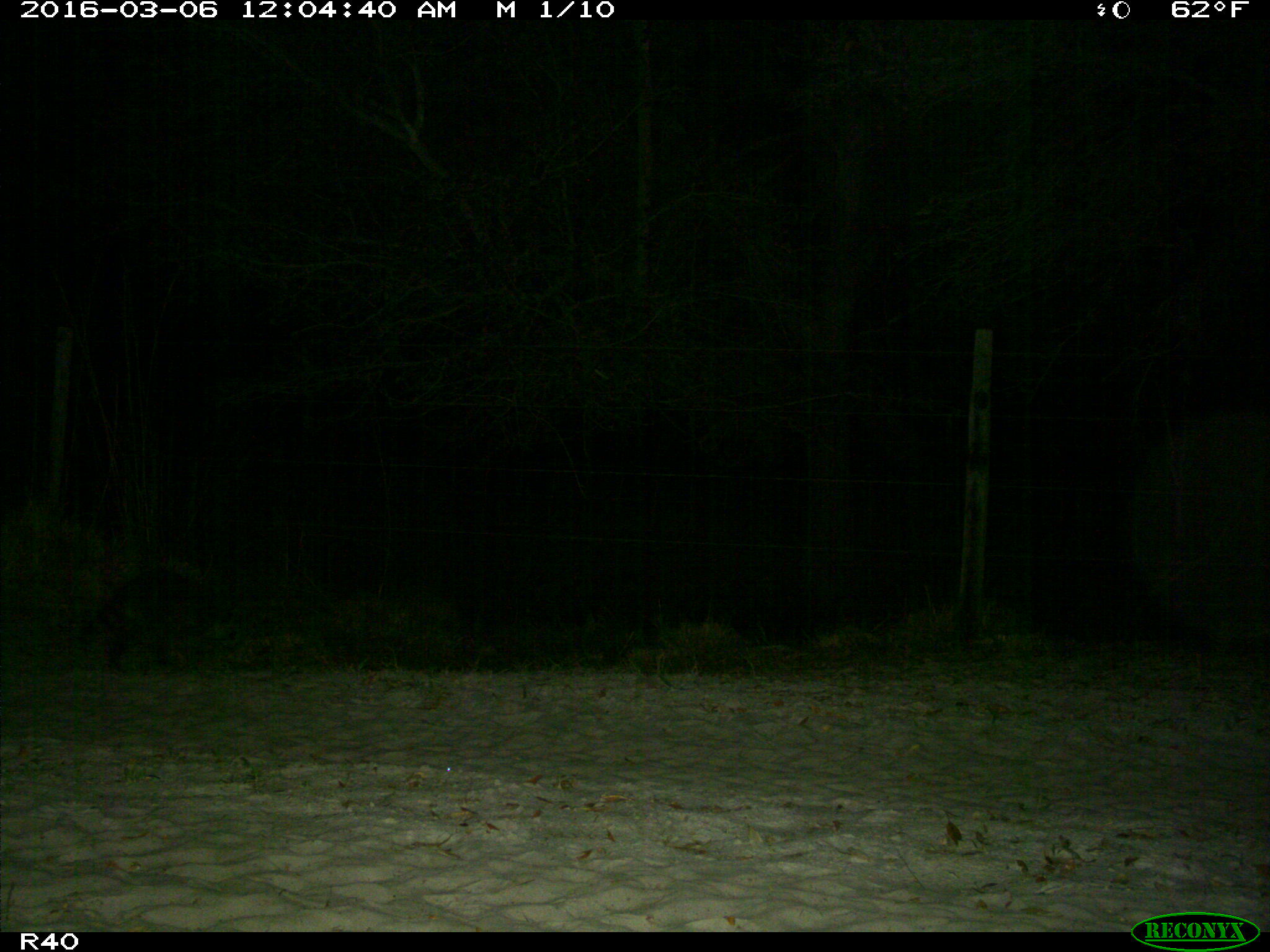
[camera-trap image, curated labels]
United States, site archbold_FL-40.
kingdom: Animalia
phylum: Chordata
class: Mammalia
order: Carnivora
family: Procyonidae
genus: Procyon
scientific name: Procyon lotor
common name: common raccoon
Procyon lotor (common raccoon).